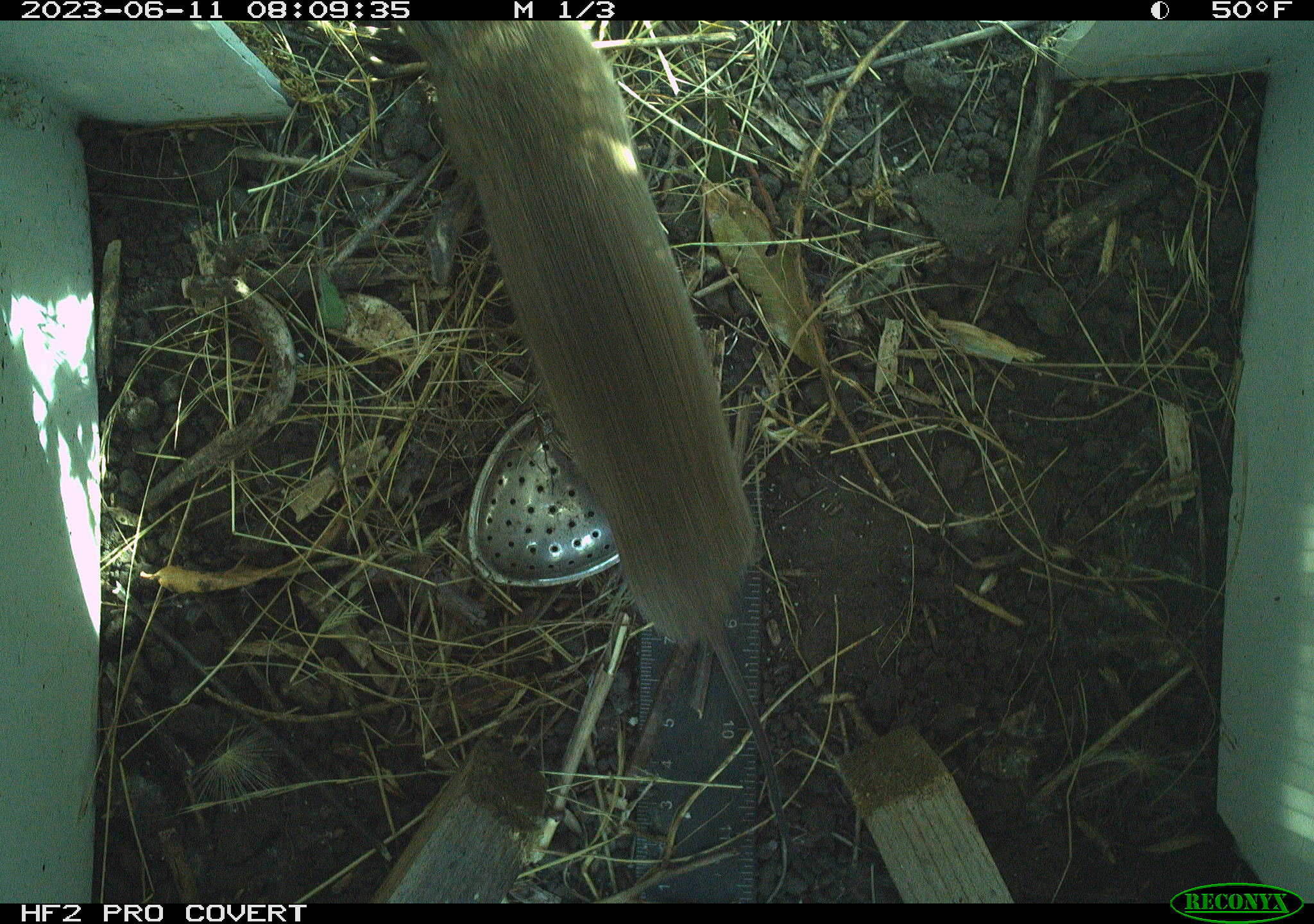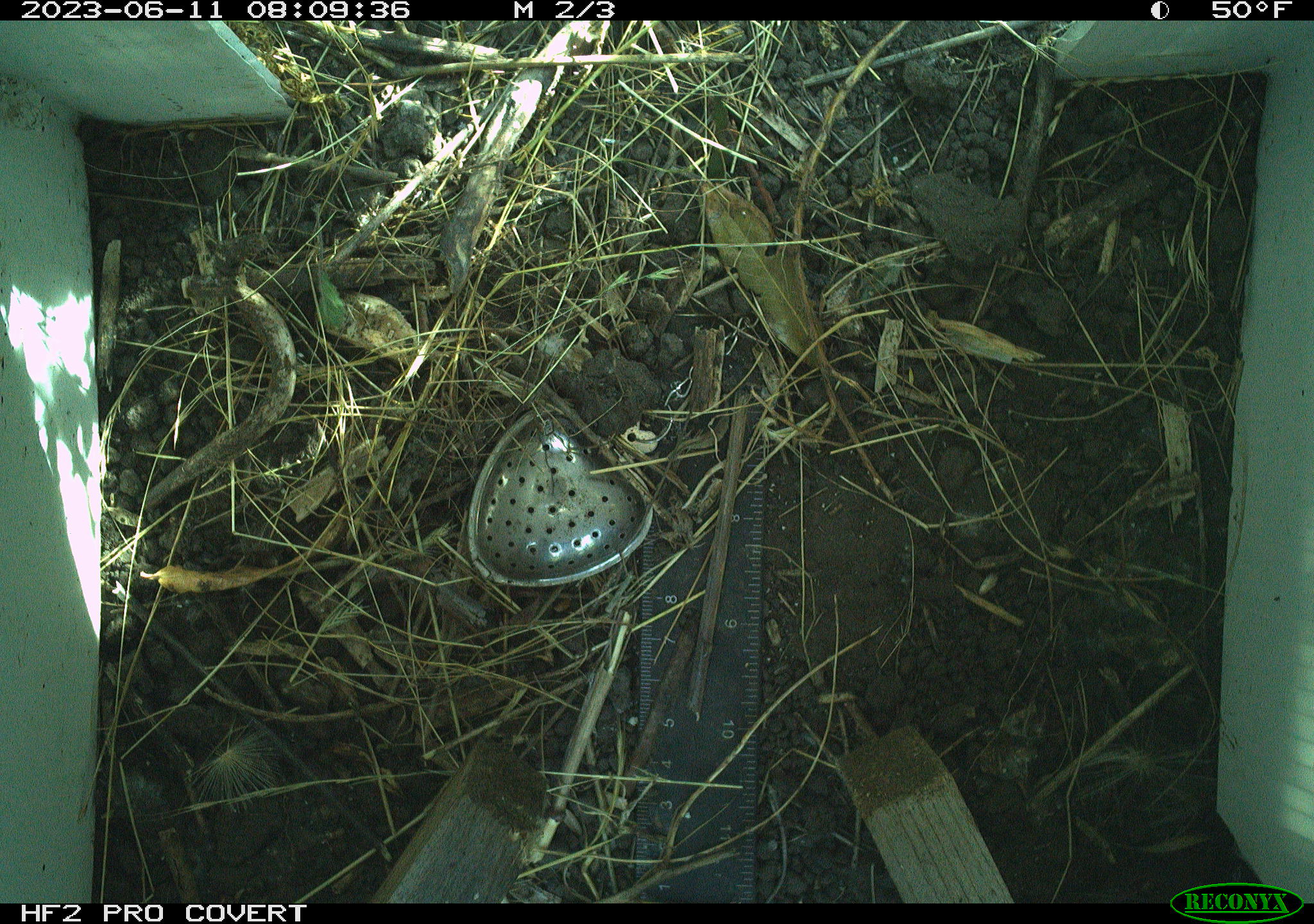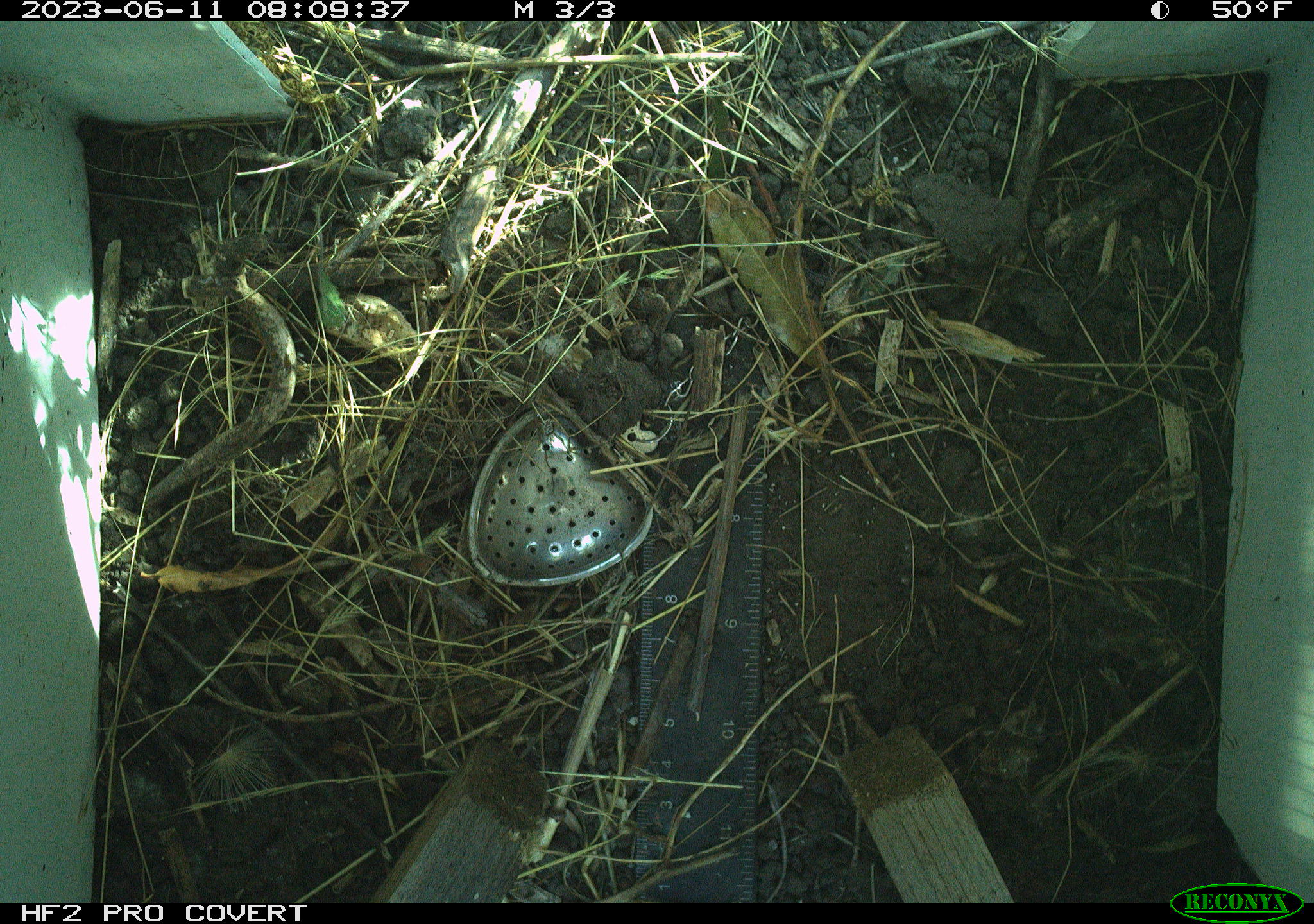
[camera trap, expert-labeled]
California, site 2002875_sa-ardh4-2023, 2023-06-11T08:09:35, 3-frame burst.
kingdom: Animalia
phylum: Chordata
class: Mammalia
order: Rodentia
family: Cricetidae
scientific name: Arvicolinae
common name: voles, lemmings, and muskrats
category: arvicolinae subfamily